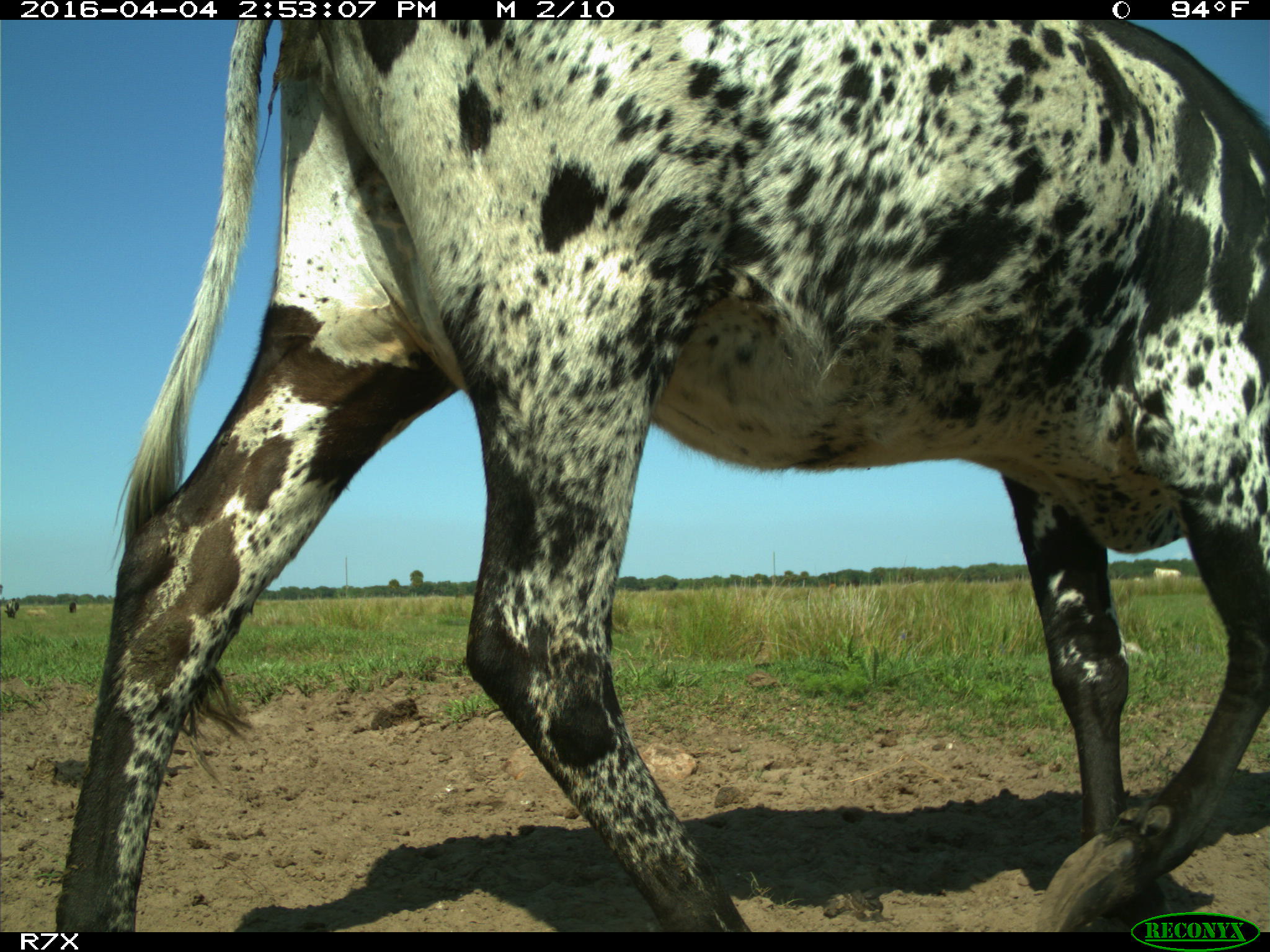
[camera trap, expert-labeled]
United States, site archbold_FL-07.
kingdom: Animalia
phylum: Chordata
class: Mammalia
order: Artiodactyla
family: Bovidae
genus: Bos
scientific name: Bos taurus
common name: domestic cow